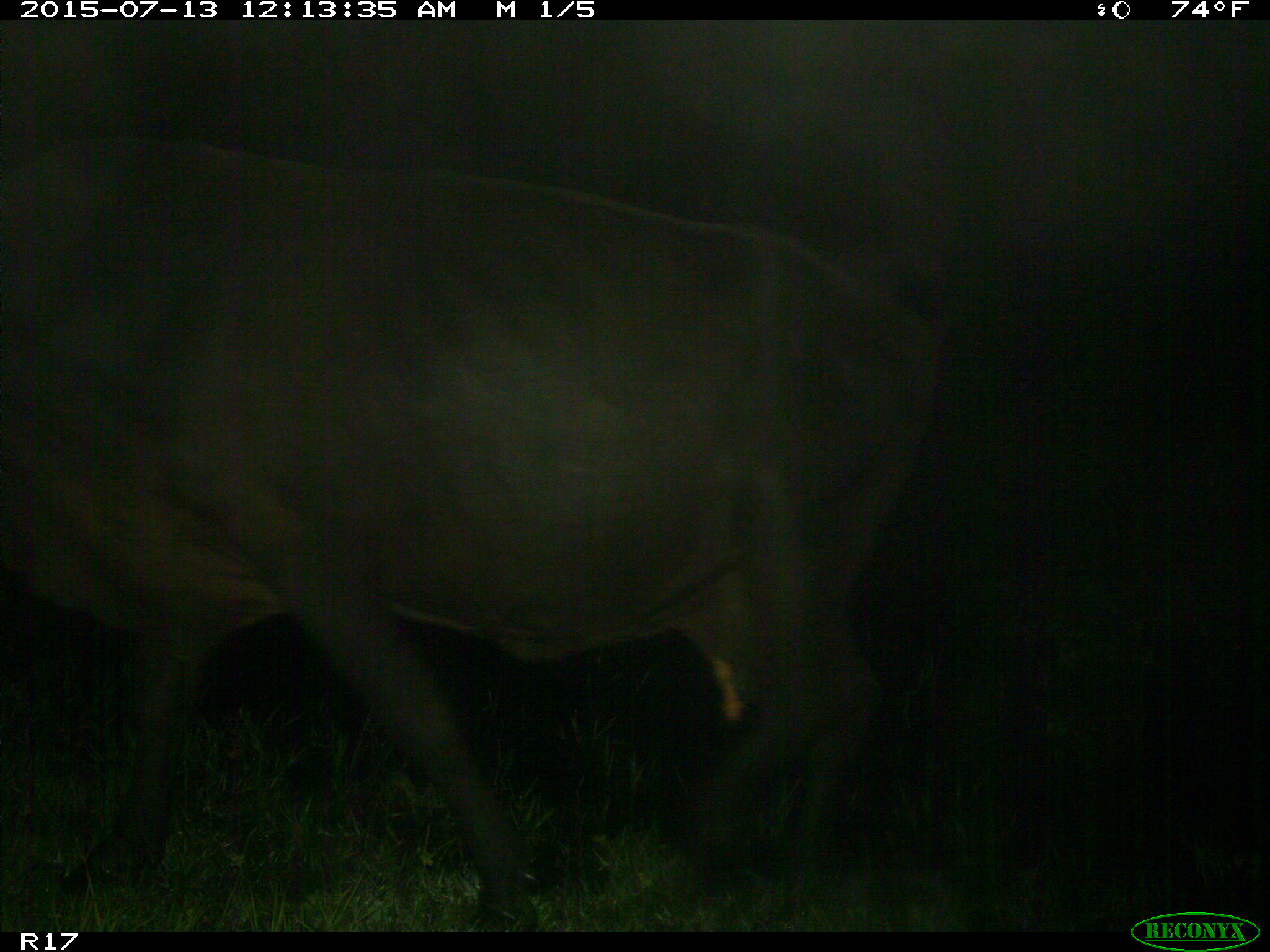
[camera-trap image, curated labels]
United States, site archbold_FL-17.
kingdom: Animalia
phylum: Chordata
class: Mammalia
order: Artiodactyla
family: Bovidae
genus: Bos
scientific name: Bos taurus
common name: domestic cow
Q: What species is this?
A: Bos taurus (domestic cow).